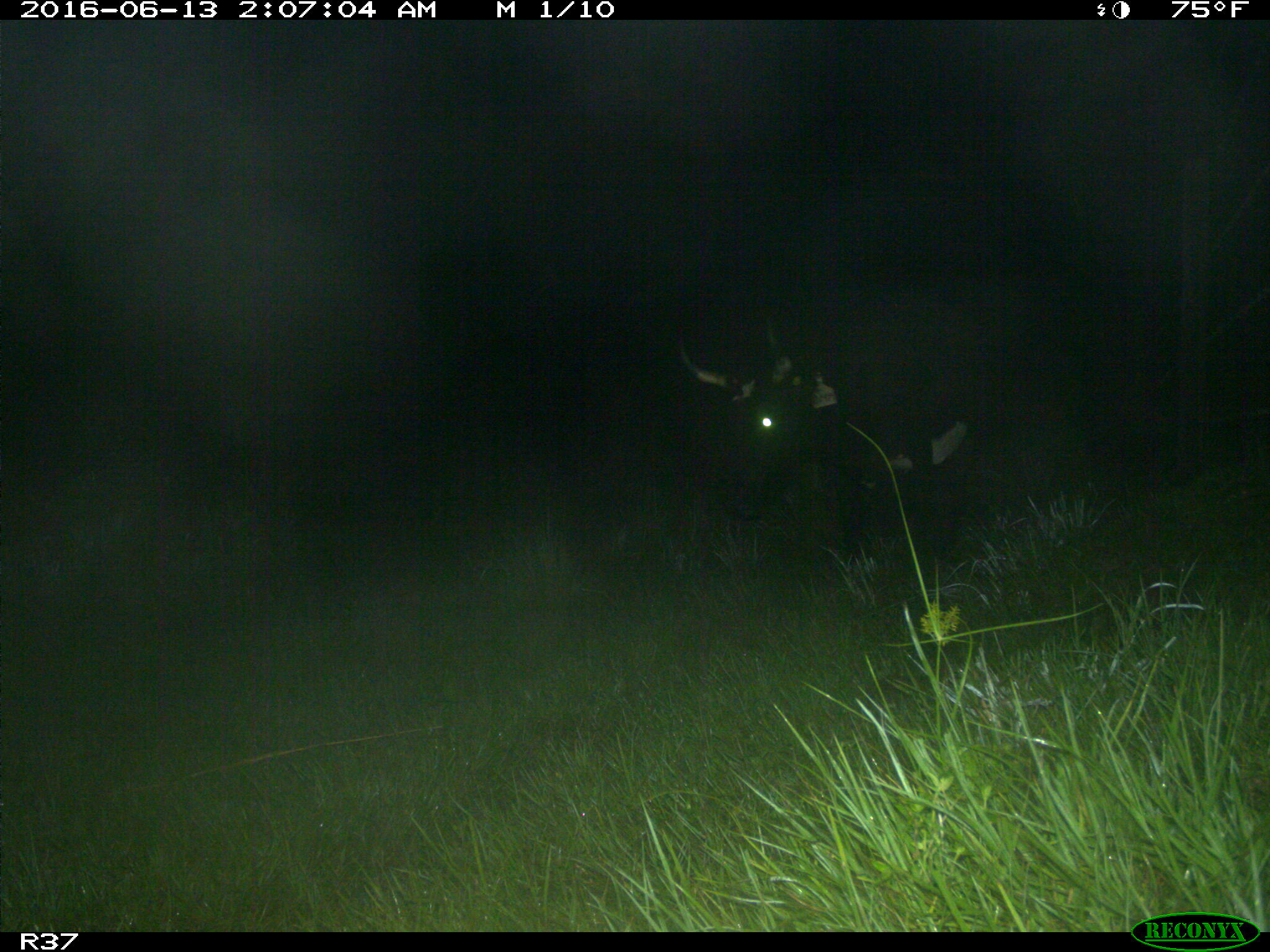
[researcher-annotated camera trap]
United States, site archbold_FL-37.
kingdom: Animalia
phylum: Chordata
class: Mammalia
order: Artiodactyla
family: Bovidae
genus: Bos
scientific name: Bos taurus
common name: domestic cow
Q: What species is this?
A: Bos taurus (domestic cow).